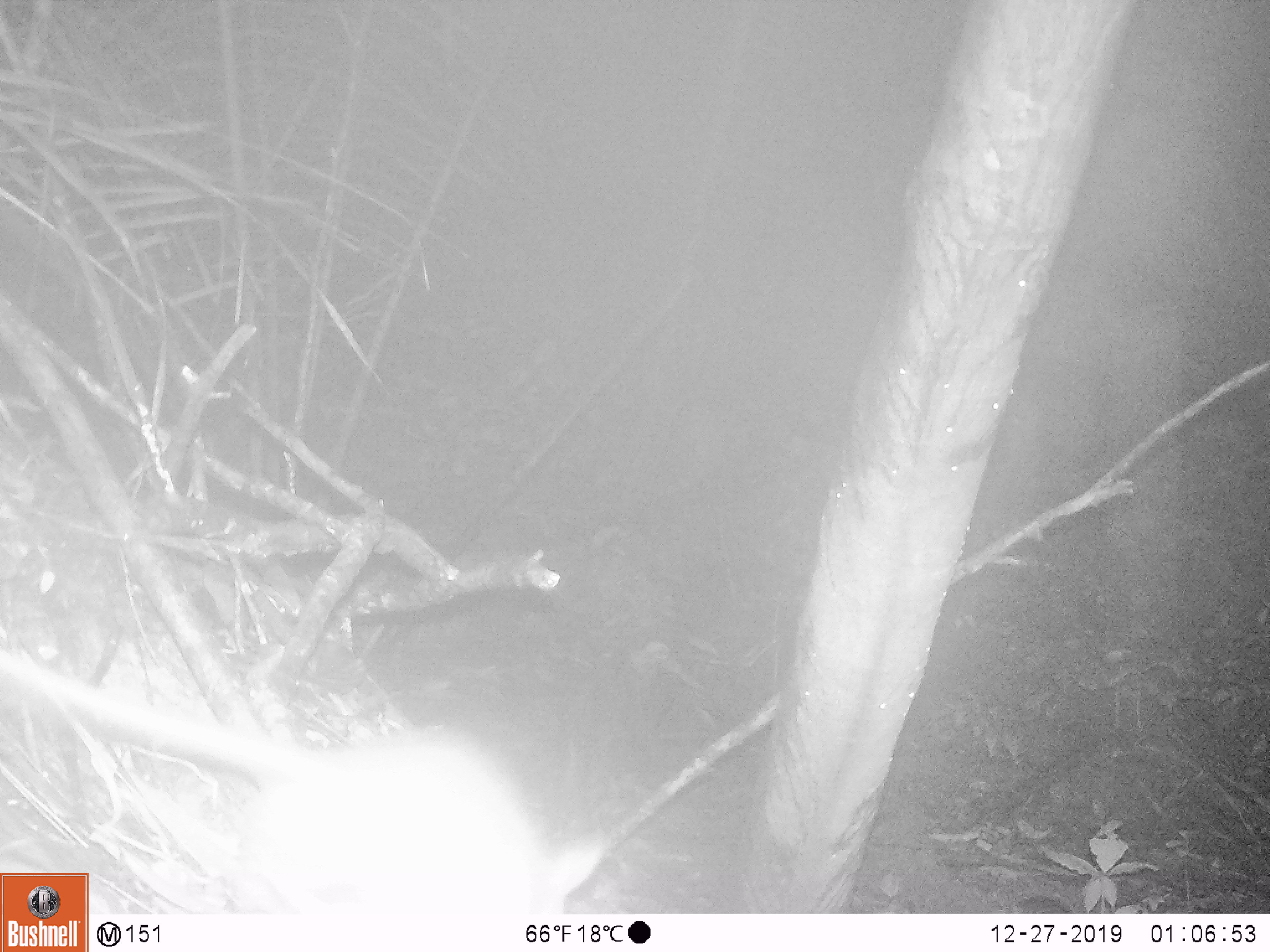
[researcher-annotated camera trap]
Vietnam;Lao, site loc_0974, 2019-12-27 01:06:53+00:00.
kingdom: Animalia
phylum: Chordata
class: Mammalia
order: Rodentia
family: Muridae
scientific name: Muridae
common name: old-world mice and rats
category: unidentified murid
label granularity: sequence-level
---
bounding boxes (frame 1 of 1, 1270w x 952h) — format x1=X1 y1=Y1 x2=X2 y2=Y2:
unidentified murid: x1=0 y1=648 x2=606 y2=914